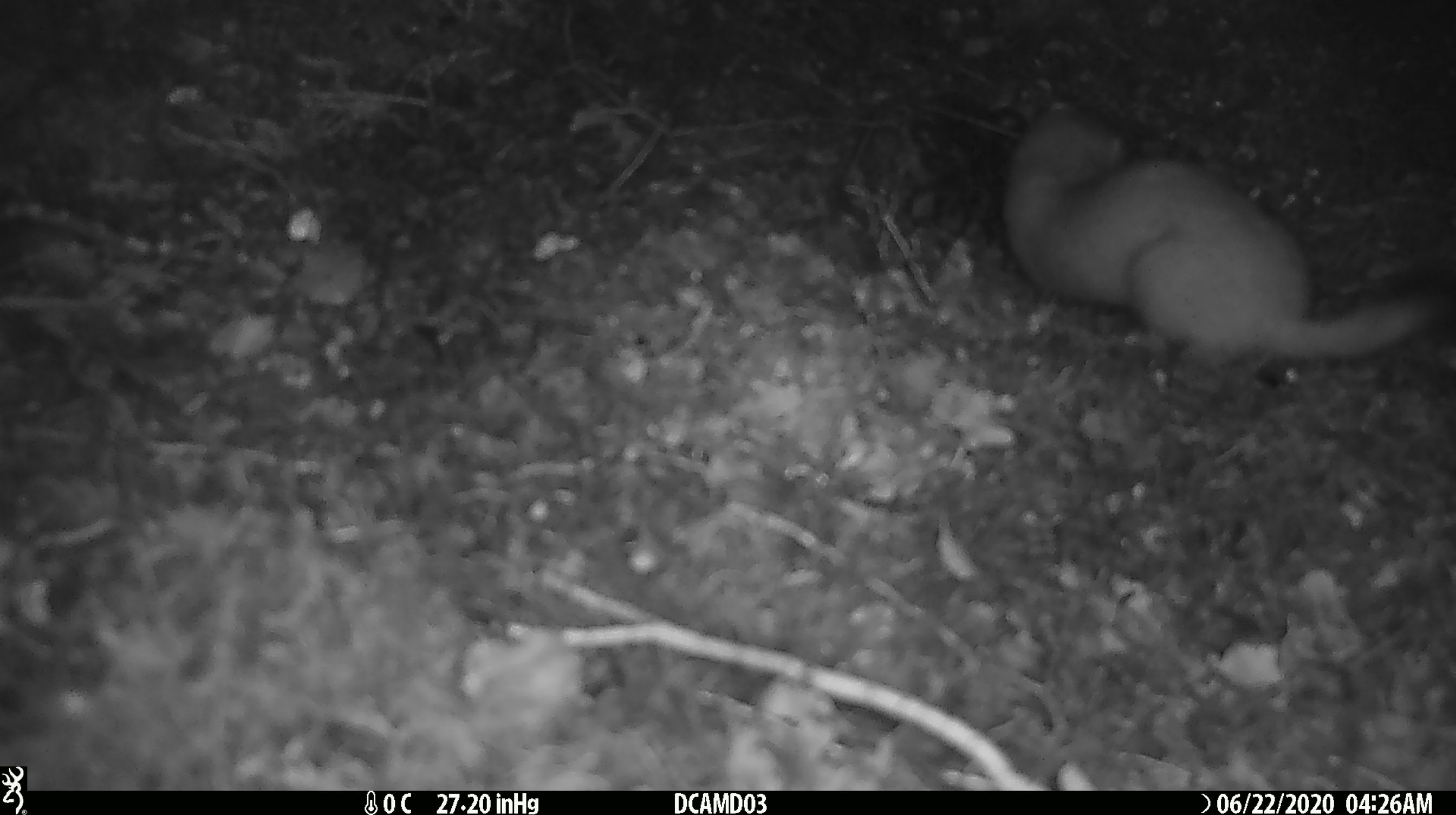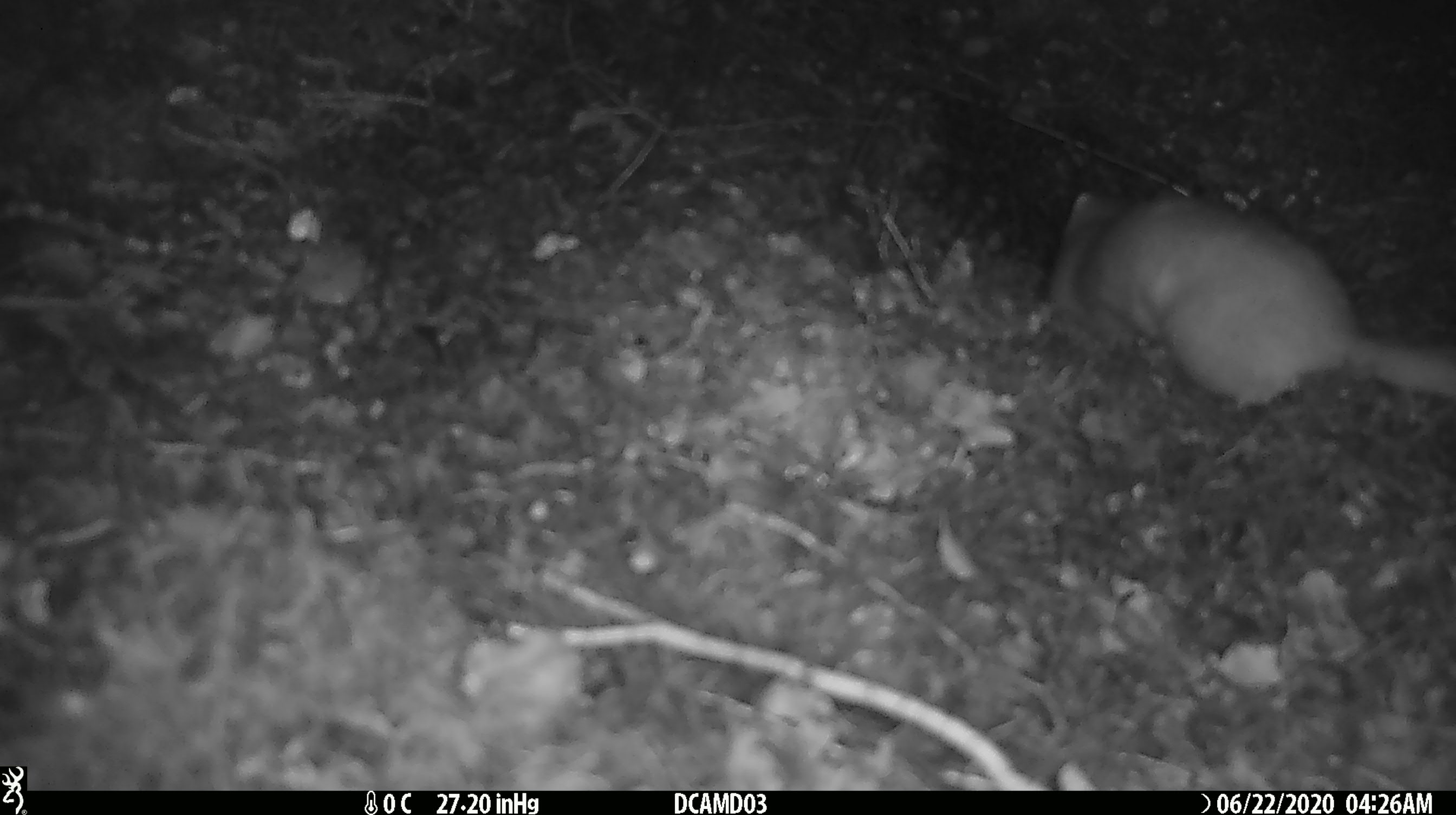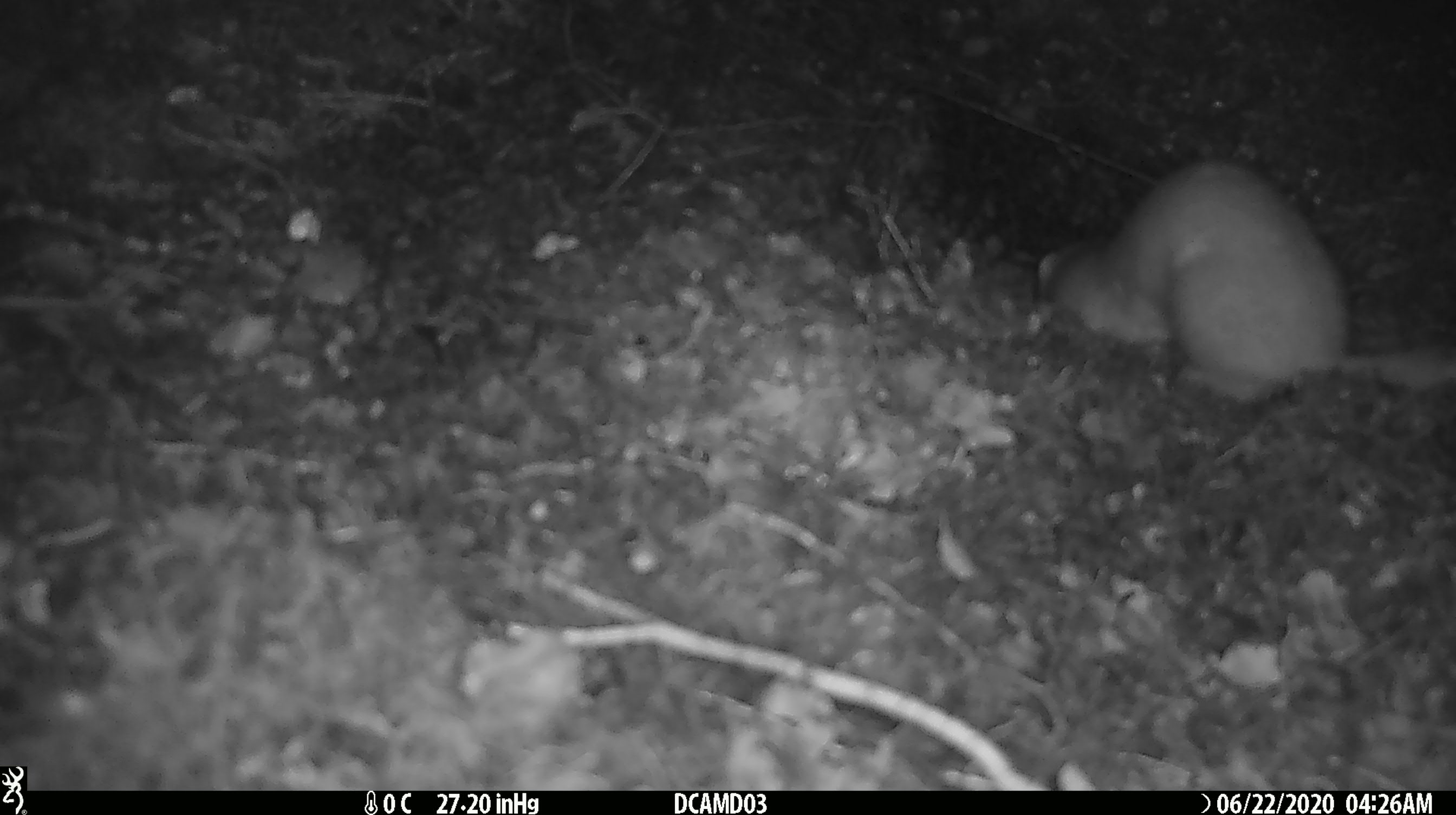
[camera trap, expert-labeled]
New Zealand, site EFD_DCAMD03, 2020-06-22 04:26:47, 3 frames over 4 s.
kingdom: Animalia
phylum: Chordata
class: Mammalia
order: Carnivora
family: Mustelidae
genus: Mustela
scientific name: Mustela erminea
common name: stoat